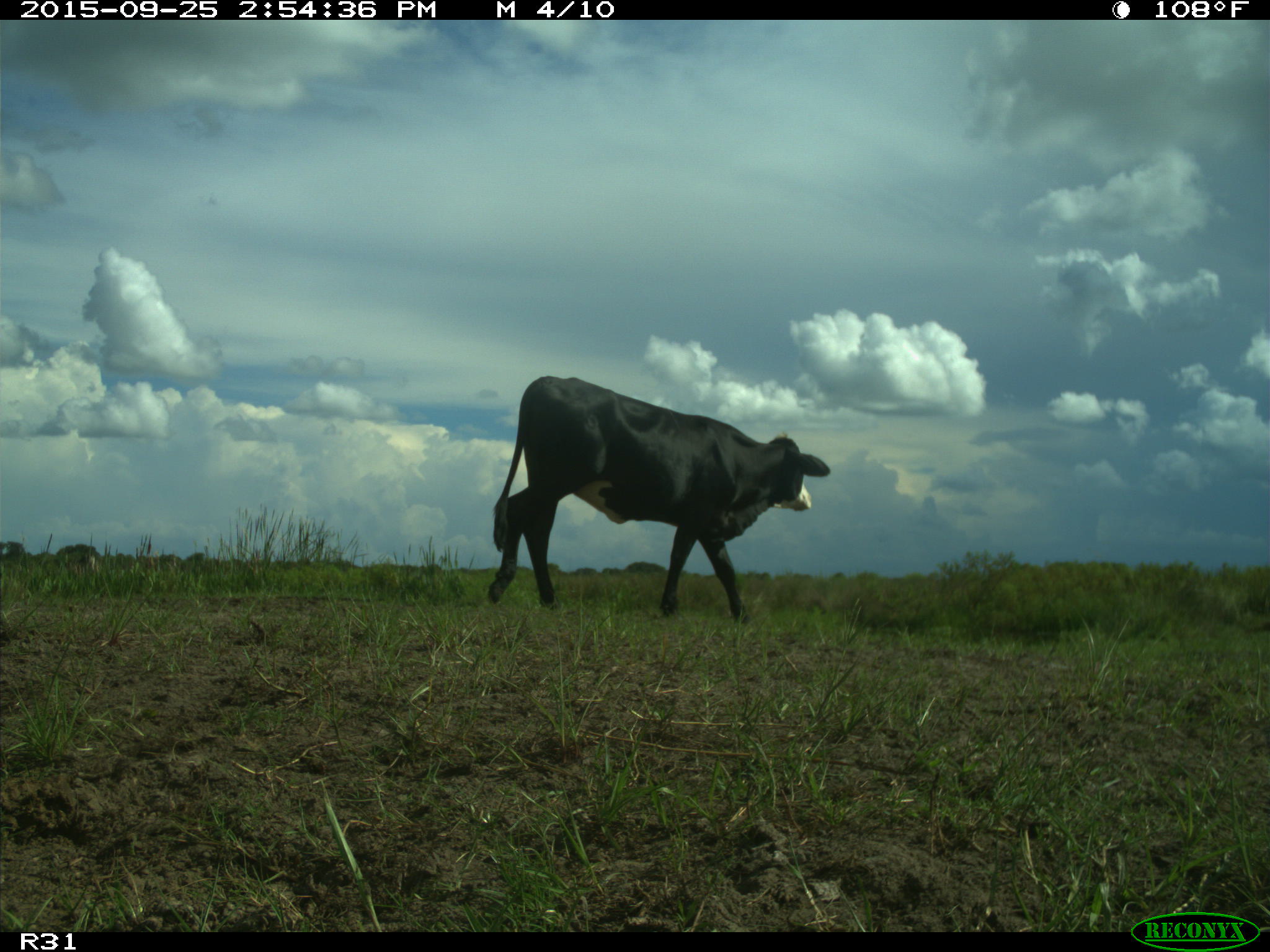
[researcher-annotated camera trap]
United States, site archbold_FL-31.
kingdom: Animalia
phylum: Chordata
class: Mammalia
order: Artiodactyla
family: Bovidae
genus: Bos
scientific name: Bos taurus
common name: domestic cow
Bos taurus (domestic cow).